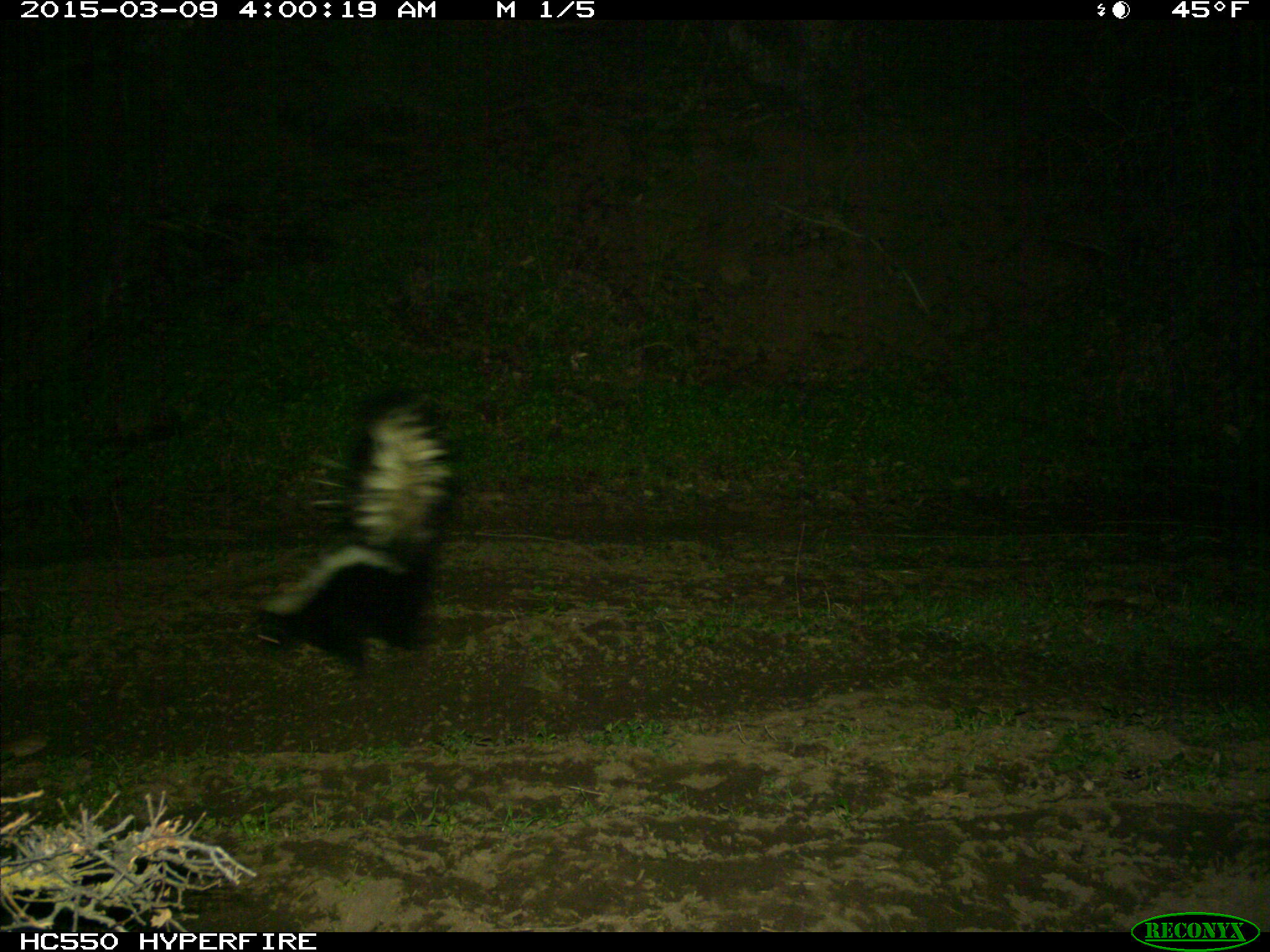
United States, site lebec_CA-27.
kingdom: Animalia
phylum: Chordata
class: Mammalia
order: Carnivora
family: Mephitidae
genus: Mephitis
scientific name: Mephitis mephitis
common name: striped skunk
Mephitis mephitis (striped skunk).